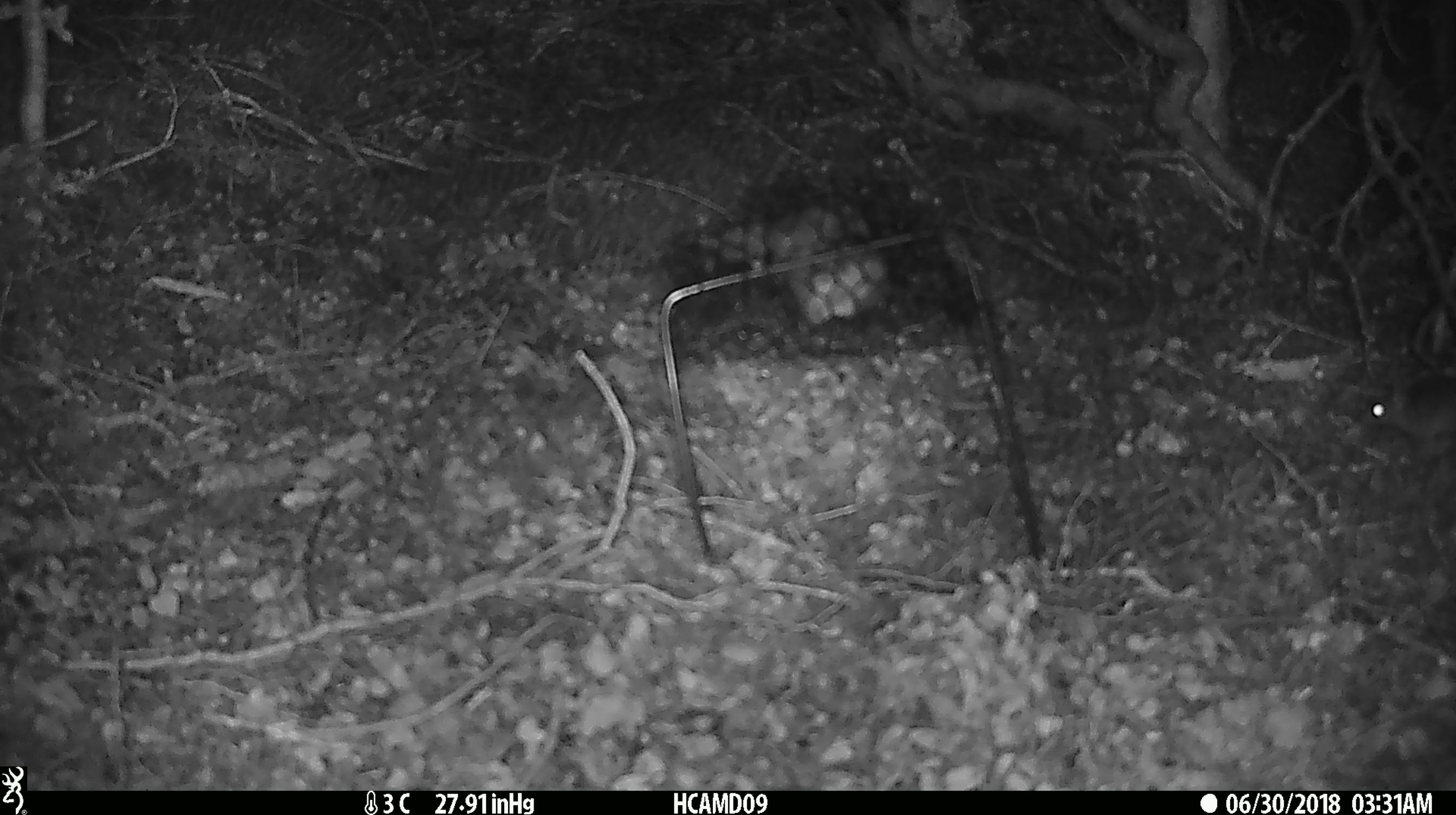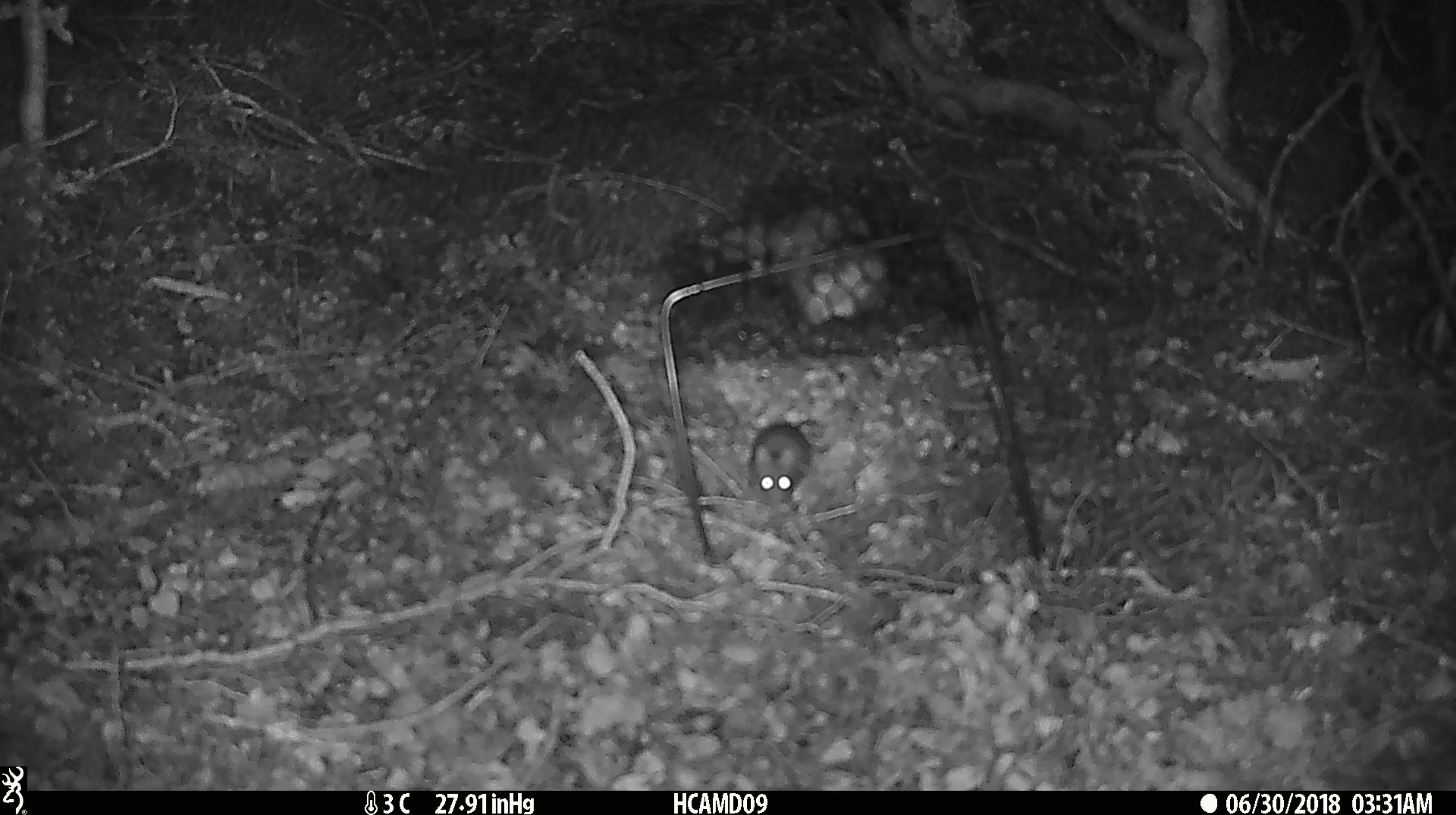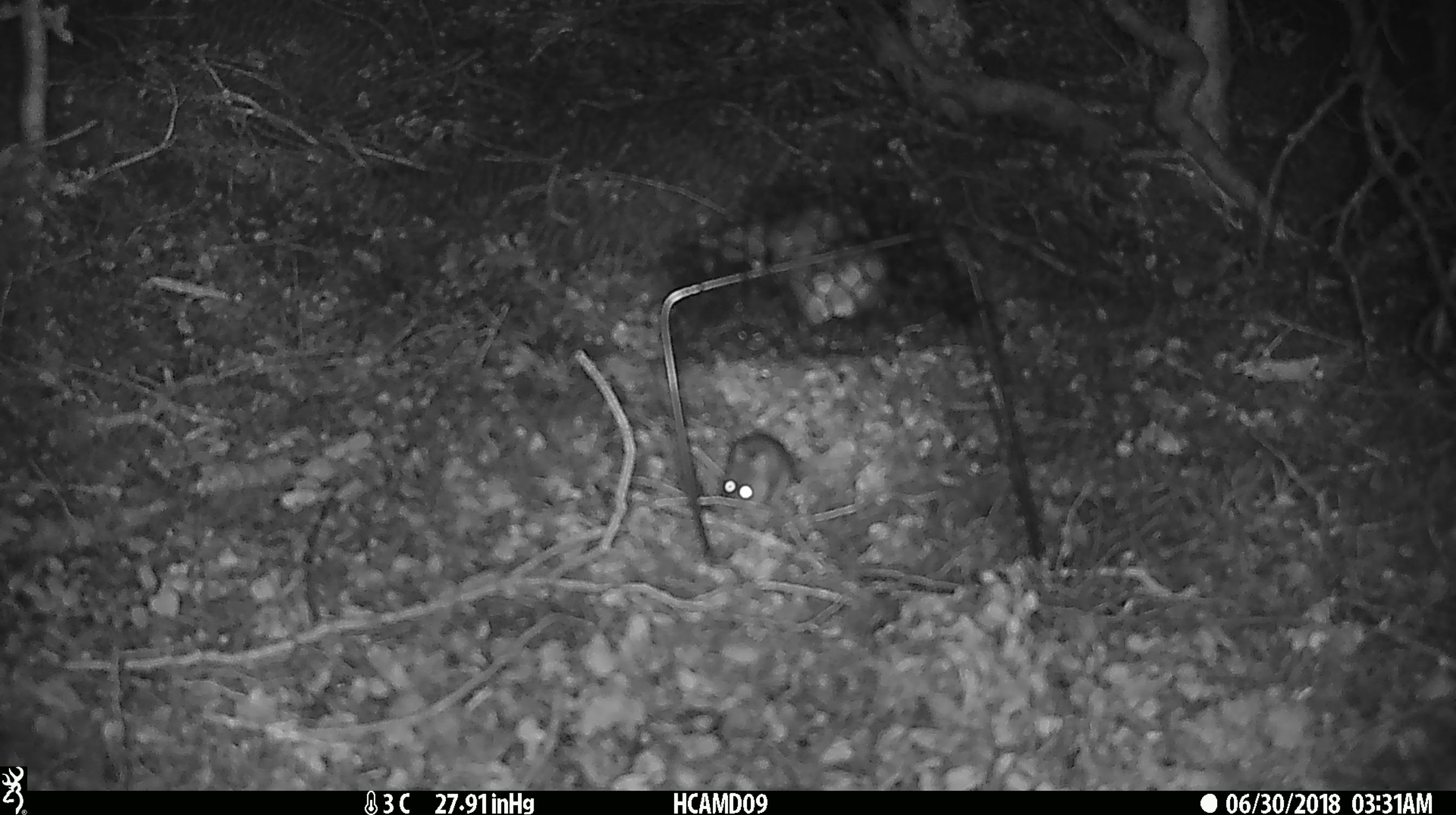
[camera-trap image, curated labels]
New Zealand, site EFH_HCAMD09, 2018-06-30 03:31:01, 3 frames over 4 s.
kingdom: Animalia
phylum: Chordata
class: Mammalia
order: Rodentia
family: Muridae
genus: Mus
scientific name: Mus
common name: mouse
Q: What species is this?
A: Mouse (Mus).